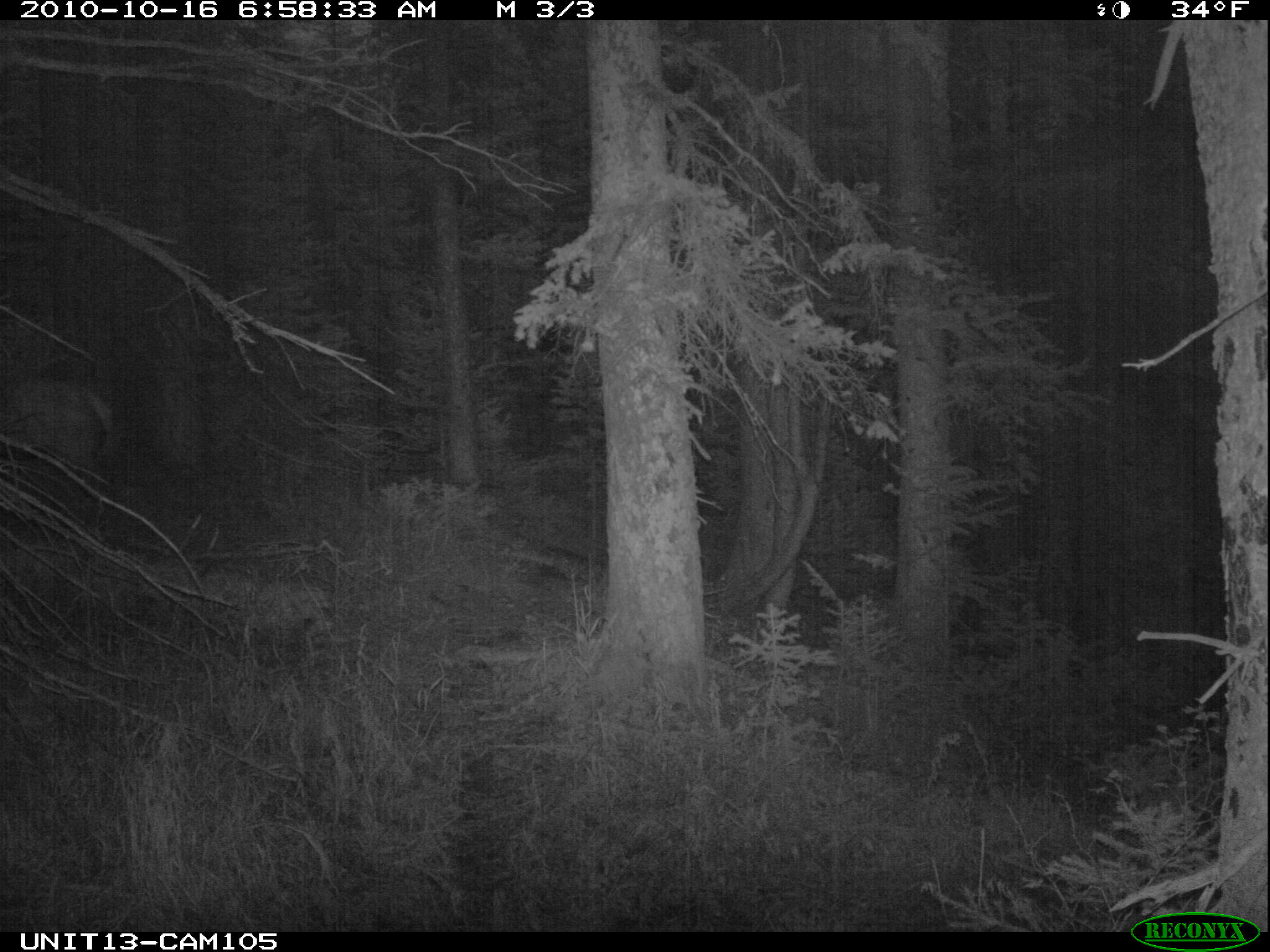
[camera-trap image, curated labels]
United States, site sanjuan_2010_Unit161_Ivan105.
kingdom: Animalia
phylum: Chordata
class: Mammalia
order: Artiodactyla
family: Cervidae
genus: Cervus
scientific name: Cervus elaphus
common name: red deer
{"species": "Cervus elaphus (red deer)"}